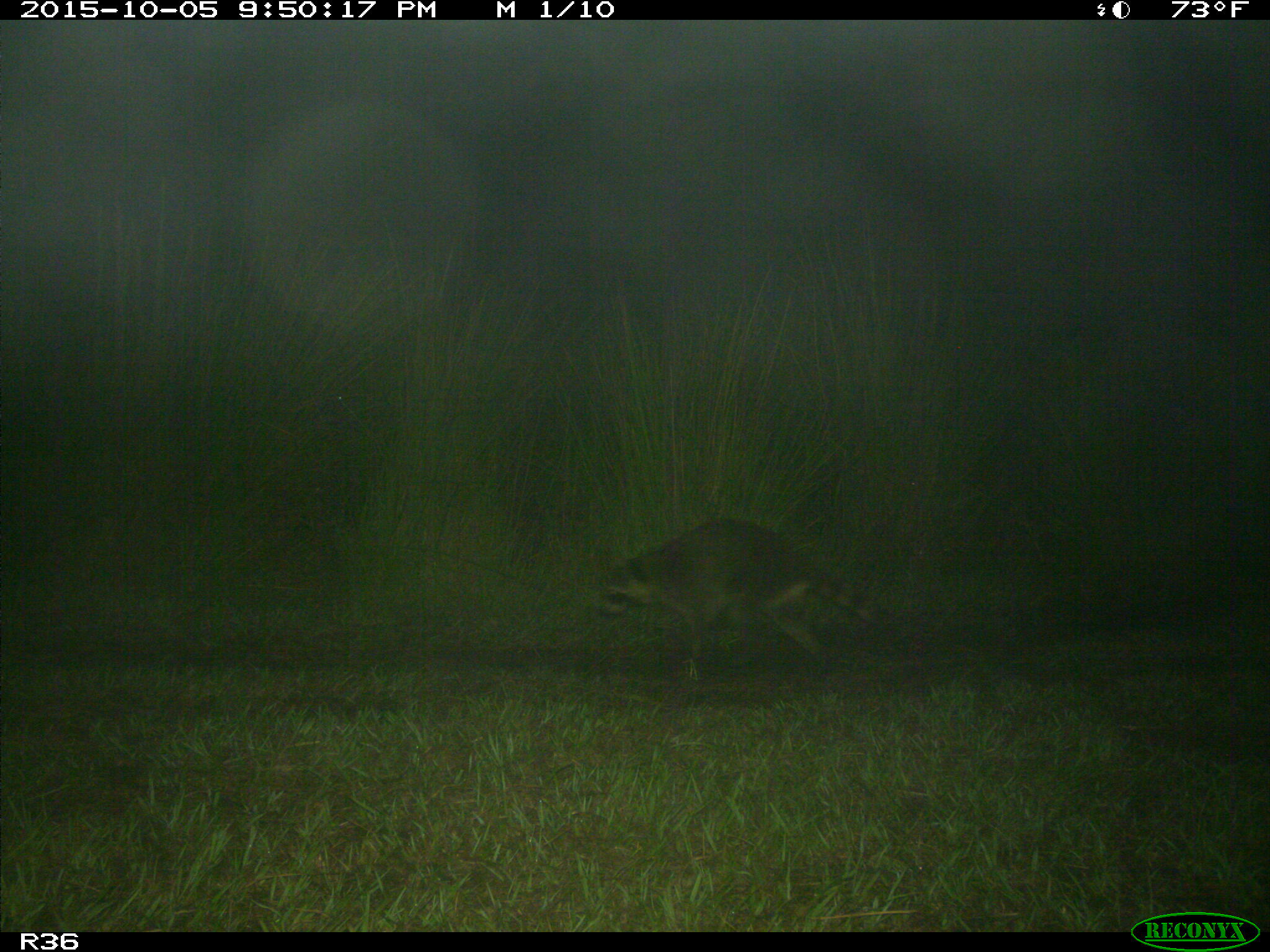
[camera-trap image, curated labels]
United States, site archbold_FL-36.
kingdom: Animalia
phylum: Chordata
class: Mammalia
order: Carnivora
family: Procyonidae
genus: Procyon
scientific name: Procyon lotor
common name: common raccoon